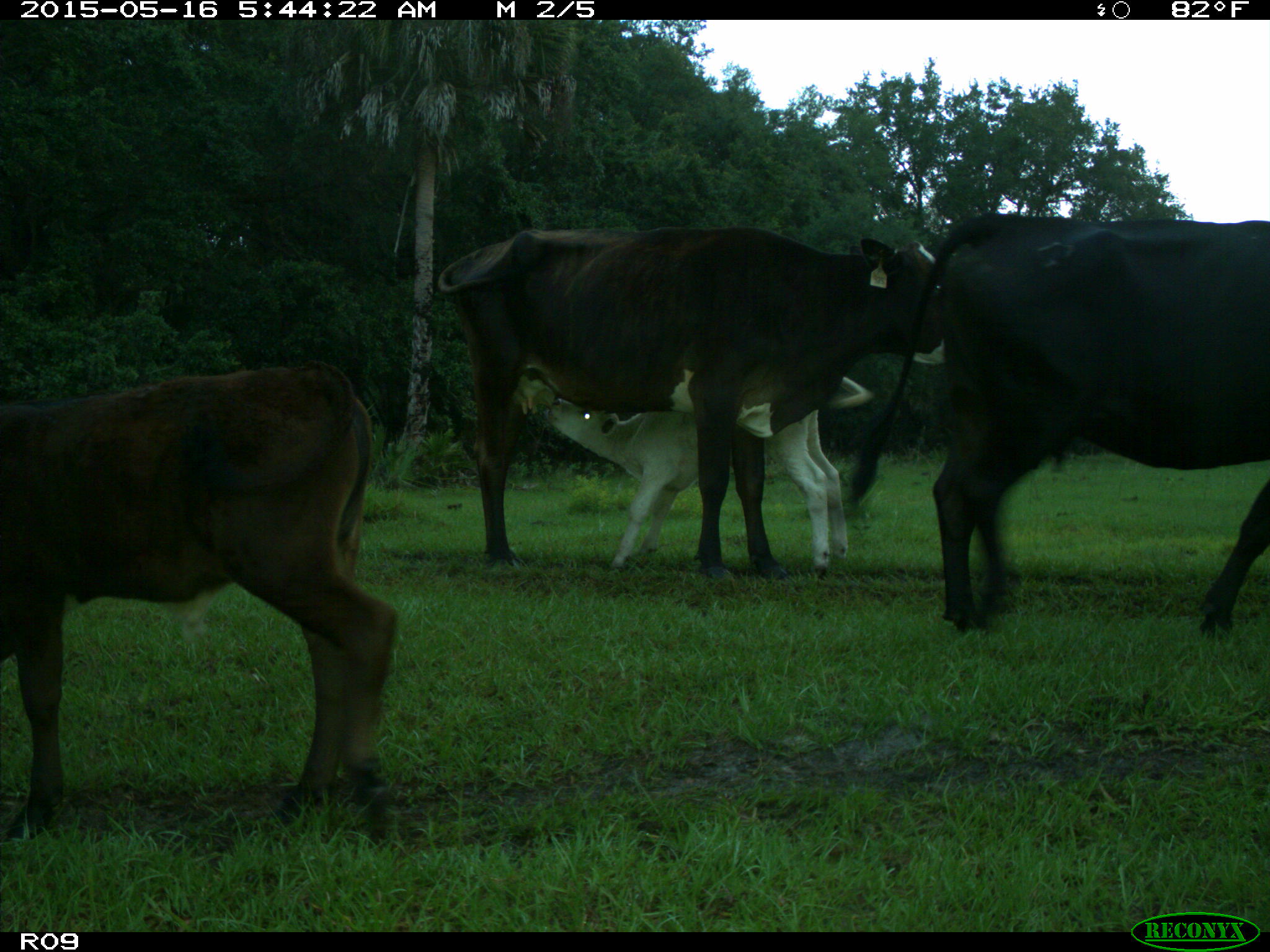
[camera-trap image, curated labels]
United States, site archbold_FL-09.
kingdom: Animalia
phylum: Chordata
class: Mammalia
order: Artiodactyla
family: Bovidae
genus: Bos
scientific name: Bos taurus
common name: domestic cow